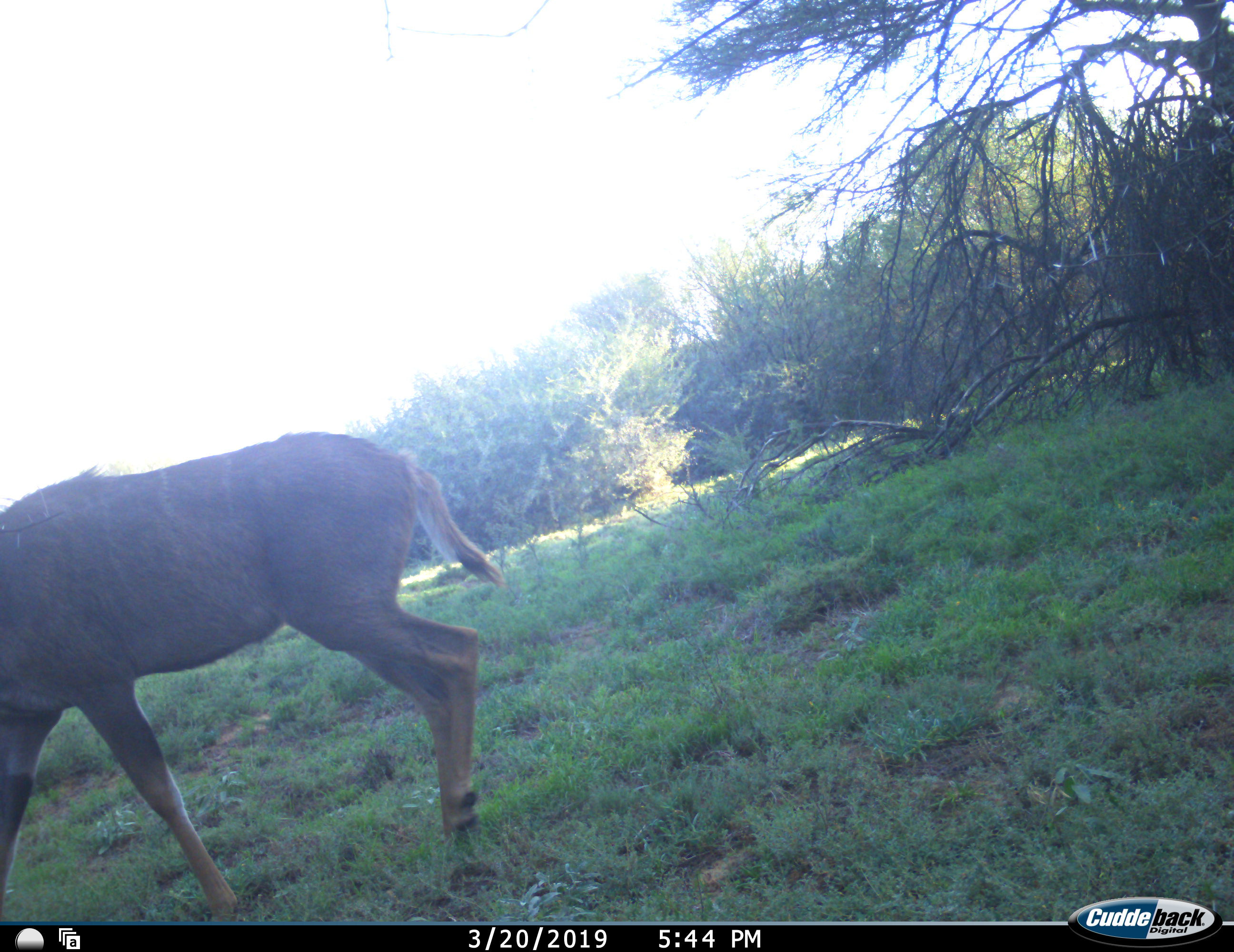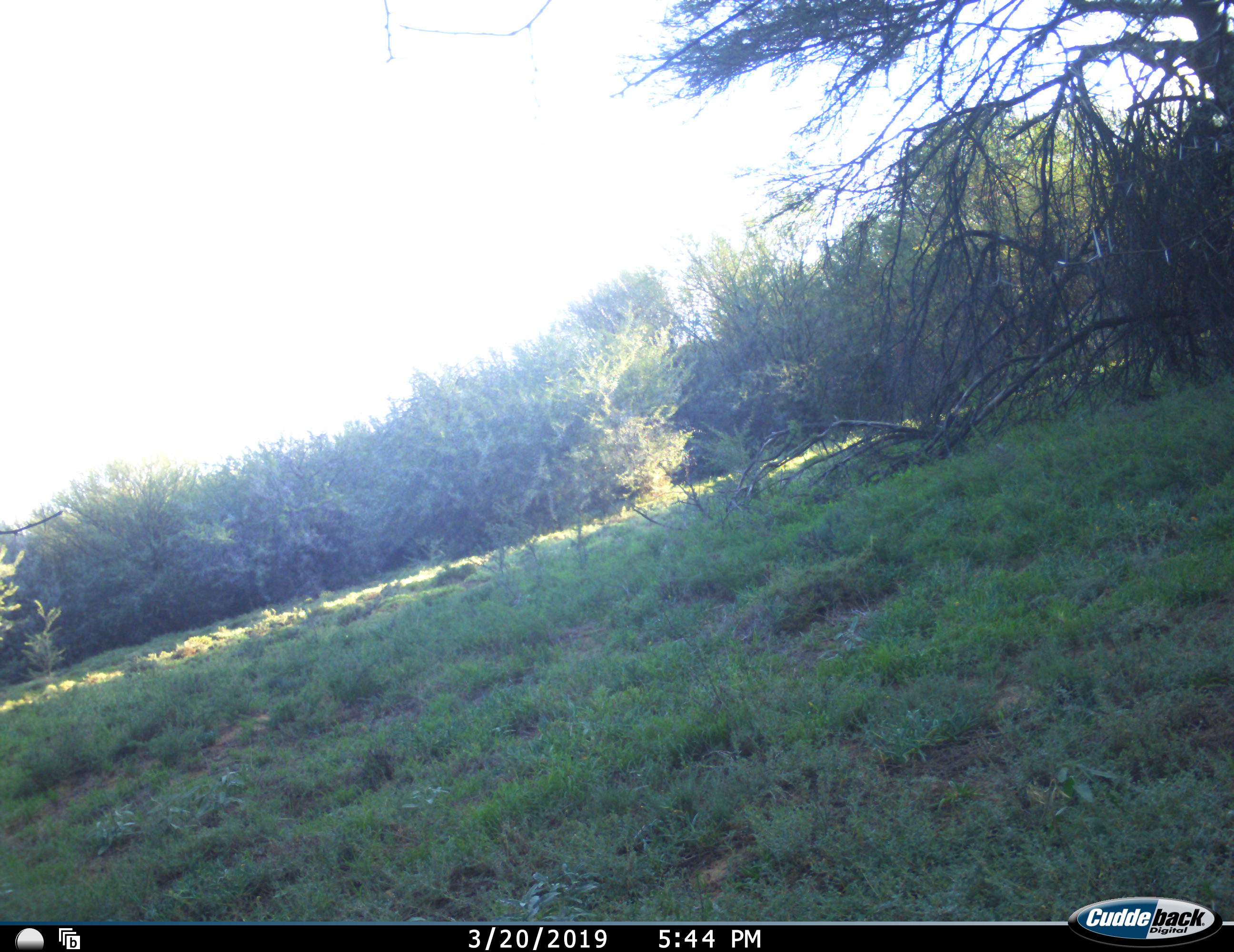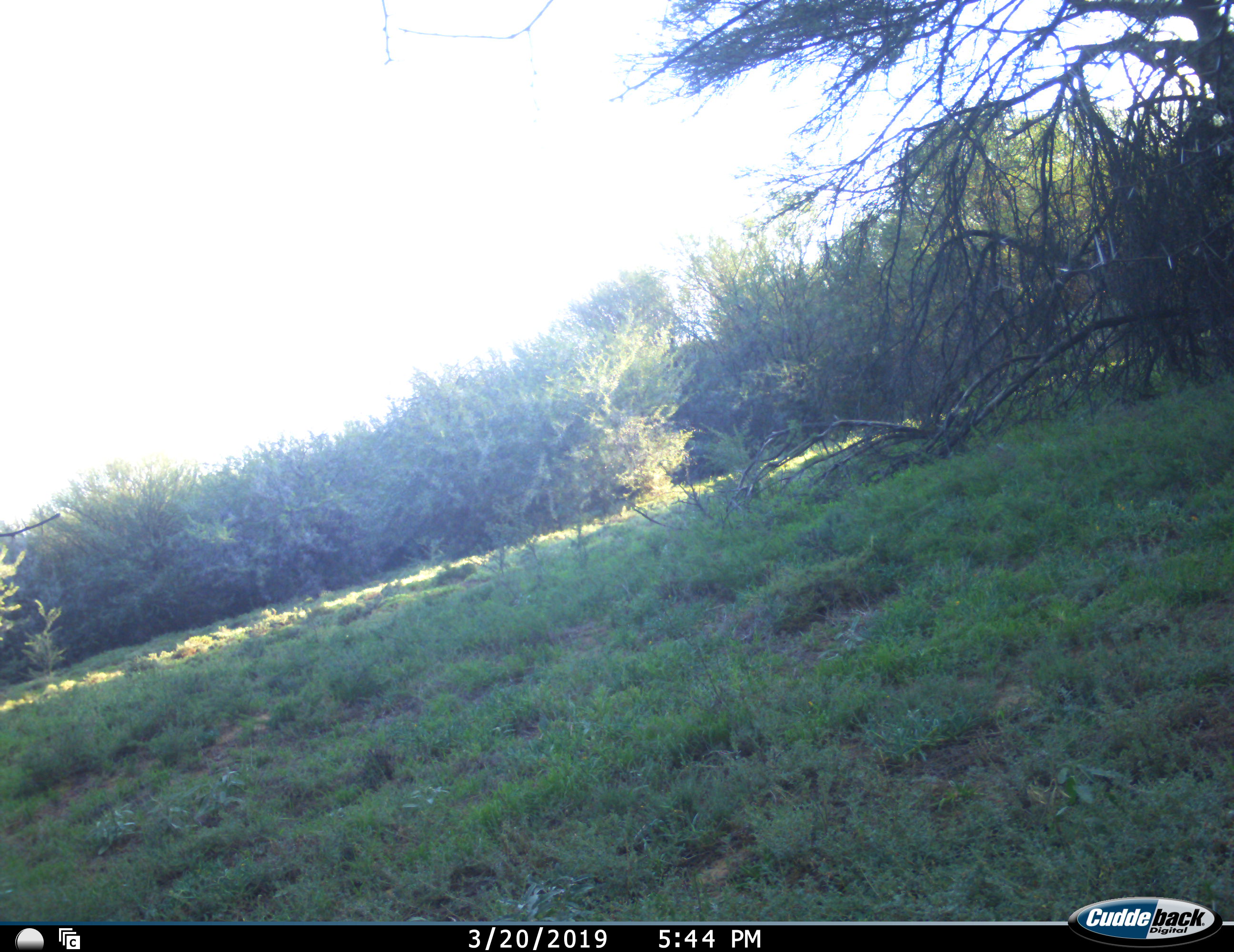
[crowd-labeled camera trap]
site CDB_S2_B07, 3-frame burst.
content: unidentified animal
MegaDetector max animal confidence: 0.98